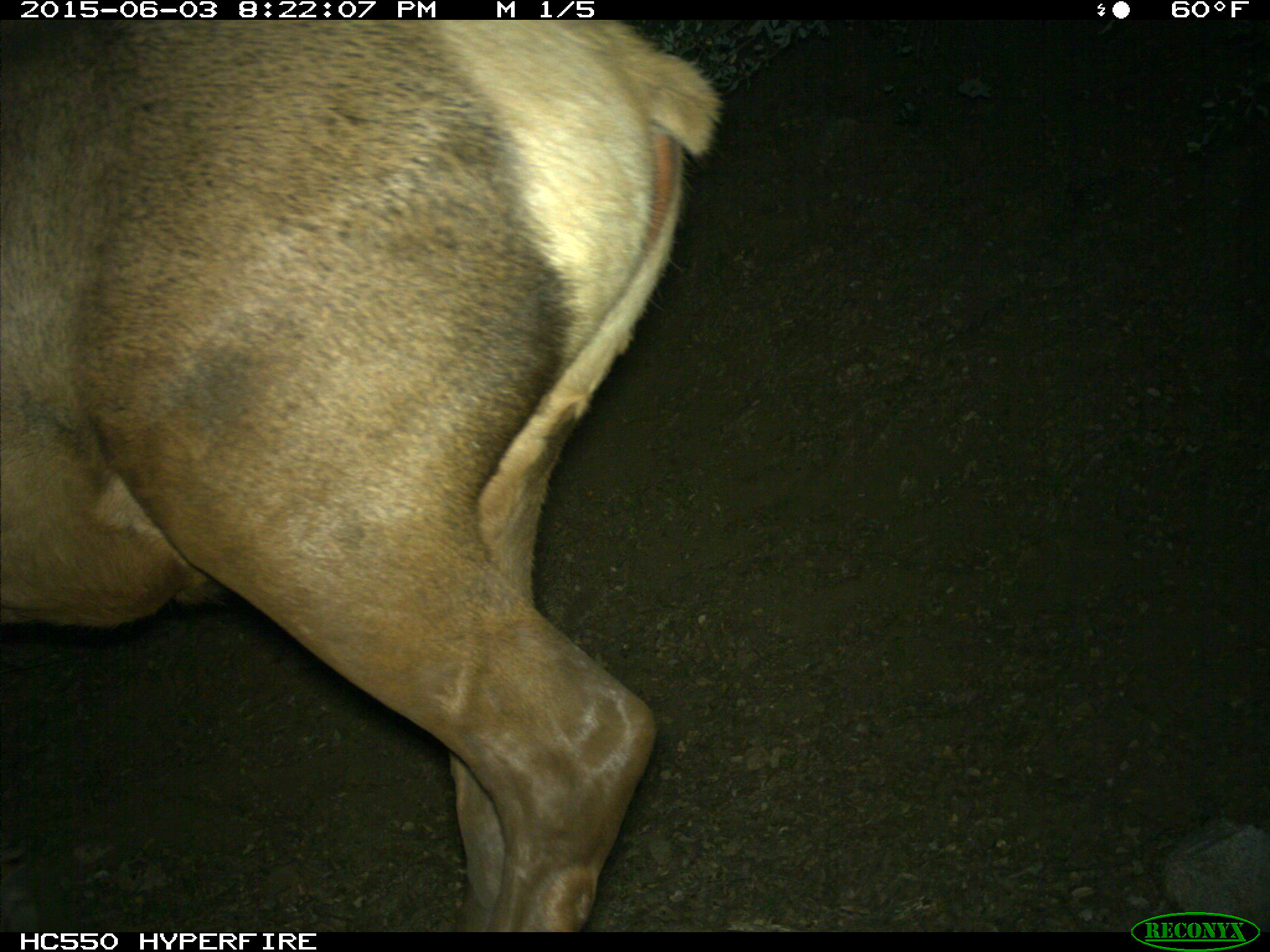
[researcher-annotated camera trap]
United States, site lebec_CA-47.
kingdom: Animalia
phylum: Chordata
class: Mammalia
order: Artiodactyla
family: Cervidae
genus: Cervus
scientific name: Cervus canadensis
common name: elk